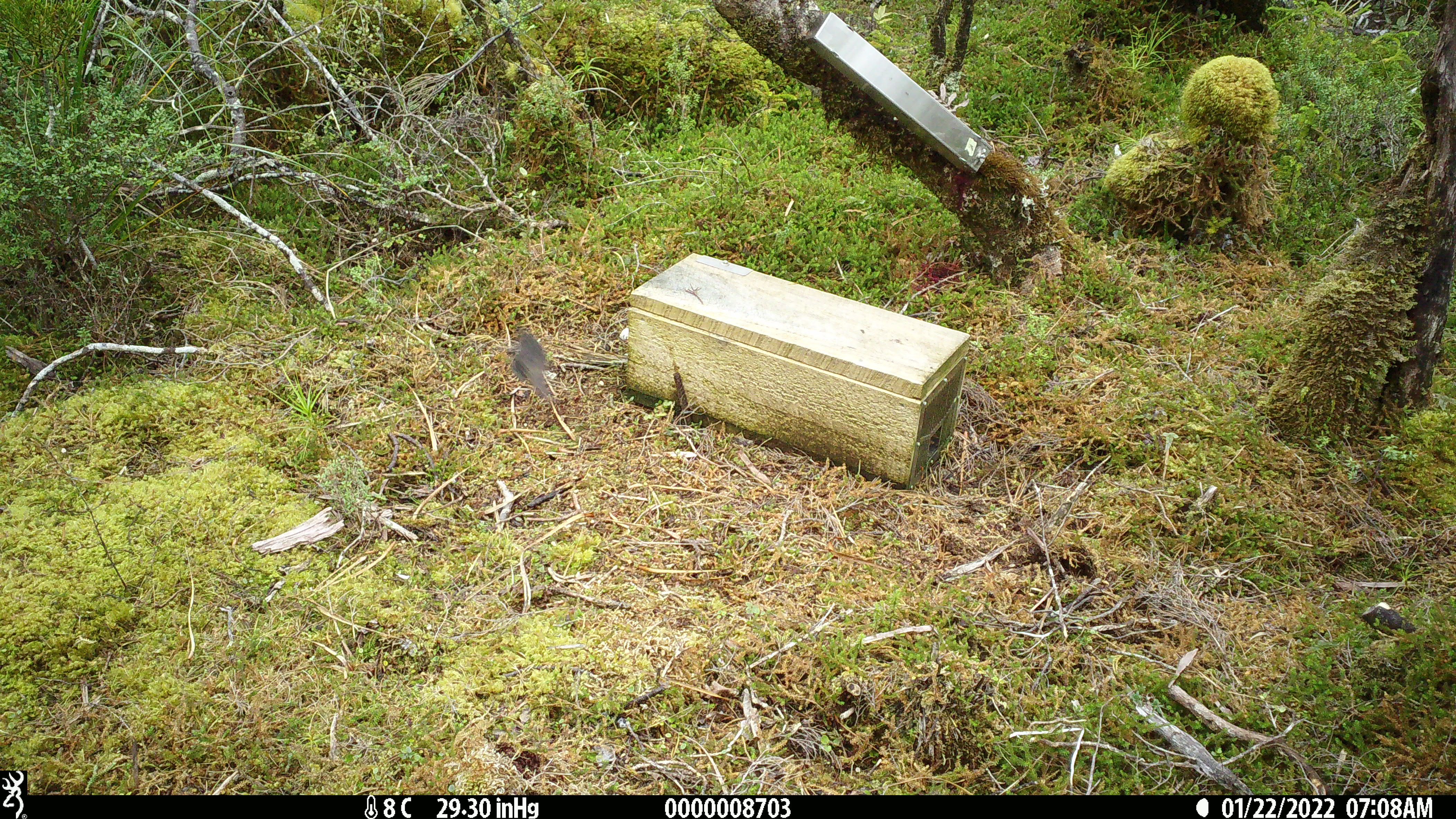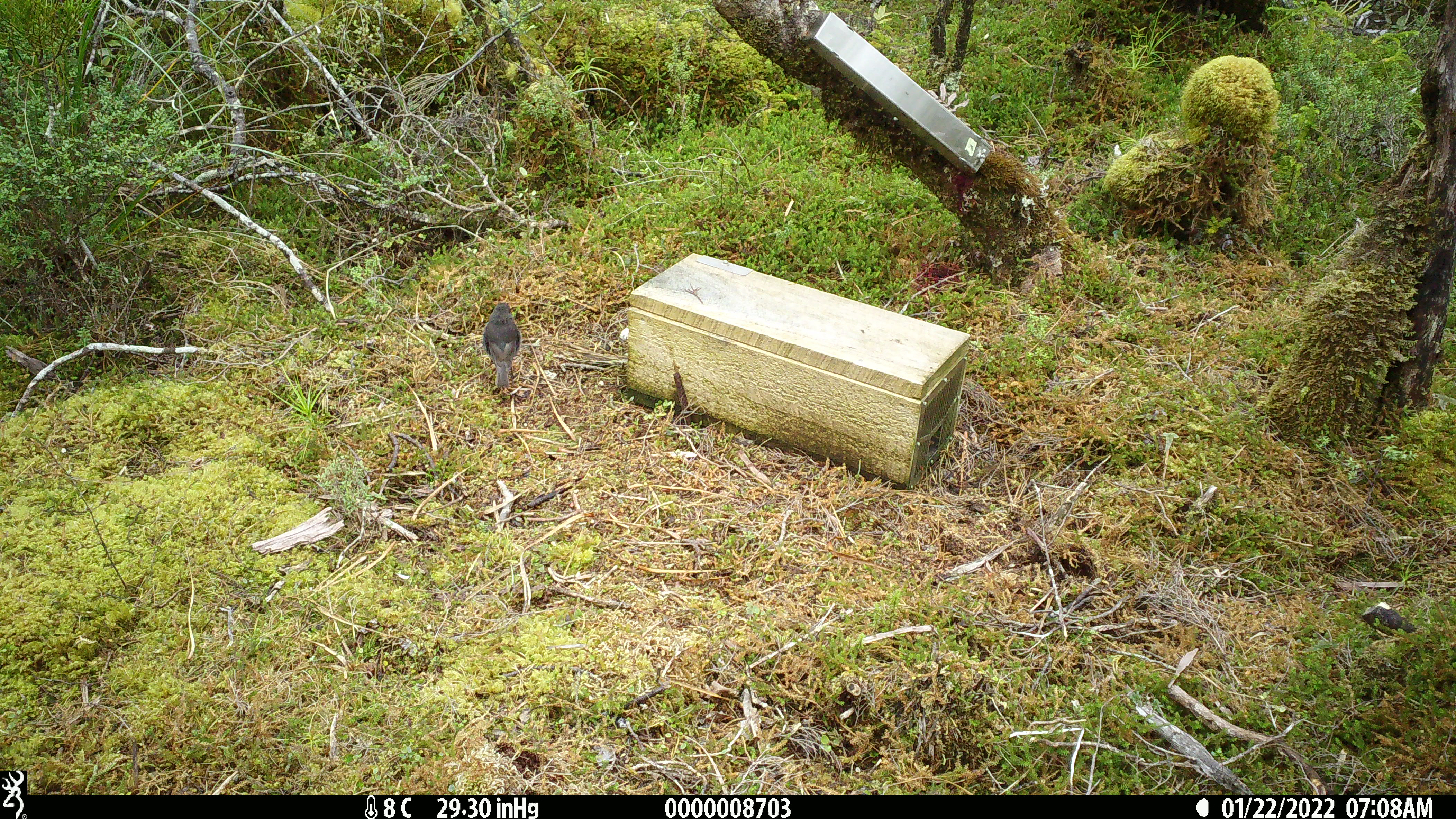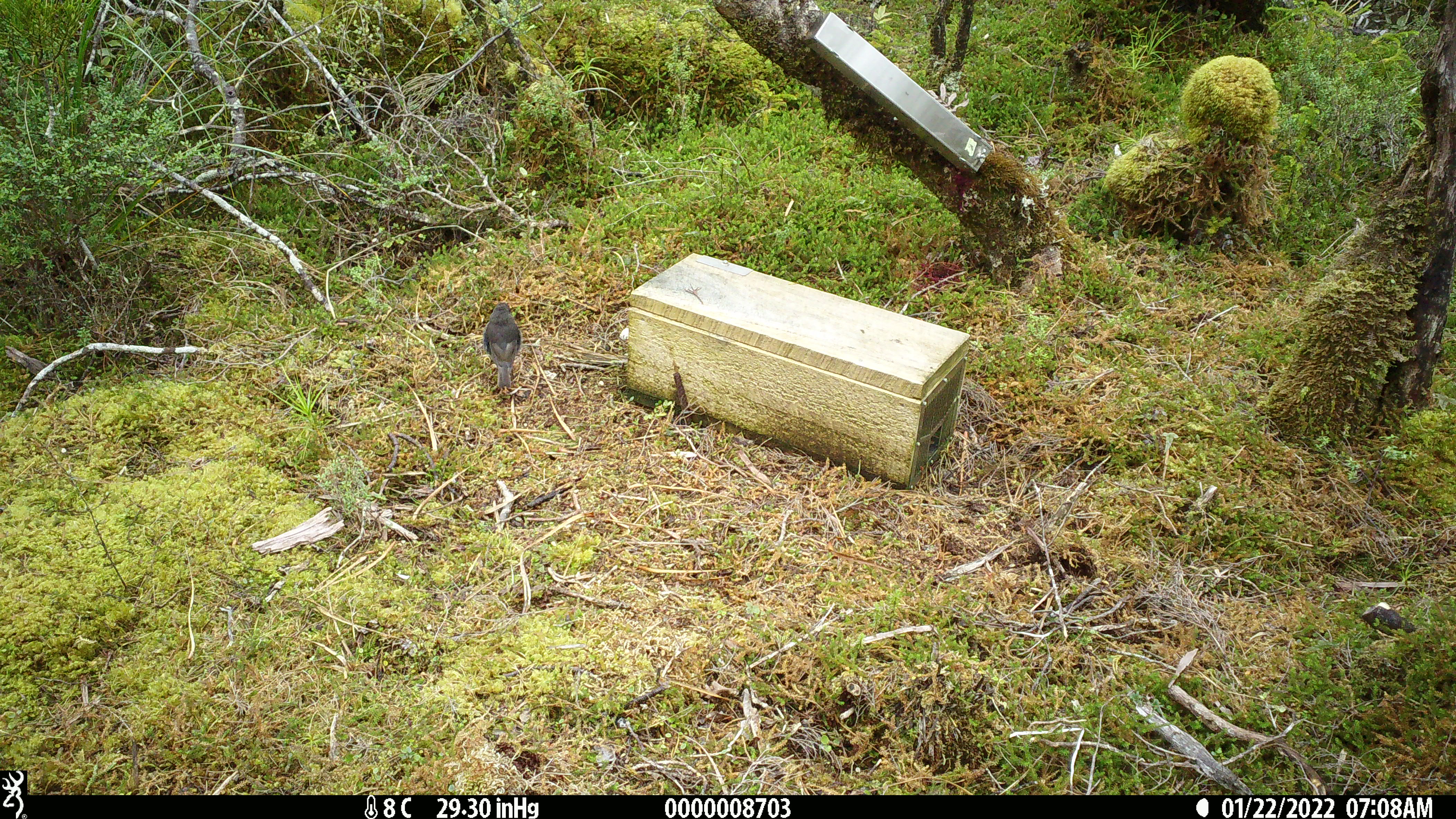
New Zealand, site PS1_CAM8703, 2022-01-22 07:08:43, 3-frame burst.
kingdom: Animalia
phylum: Chordata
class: Aves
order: Passeriformes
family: Petroicidae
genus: Petroica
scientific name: Petroica australis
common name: new zealand robin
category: robin